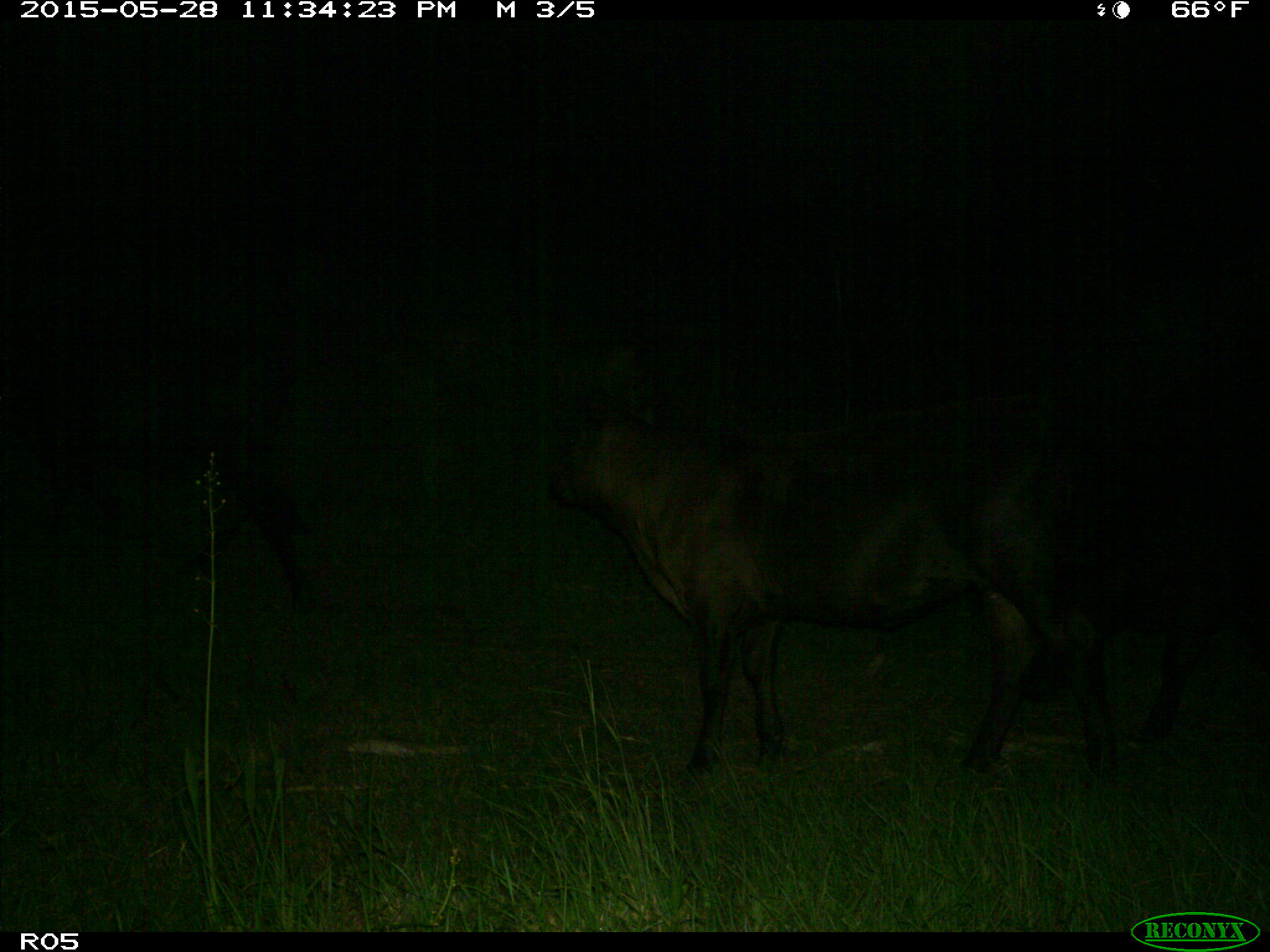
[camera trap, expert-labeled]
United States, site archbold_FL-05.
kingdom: Animalia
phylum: Chordata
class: Mammalia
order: Artiodactyla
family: Bovidae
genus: Bos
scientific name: Bos taurus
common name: domestic cow